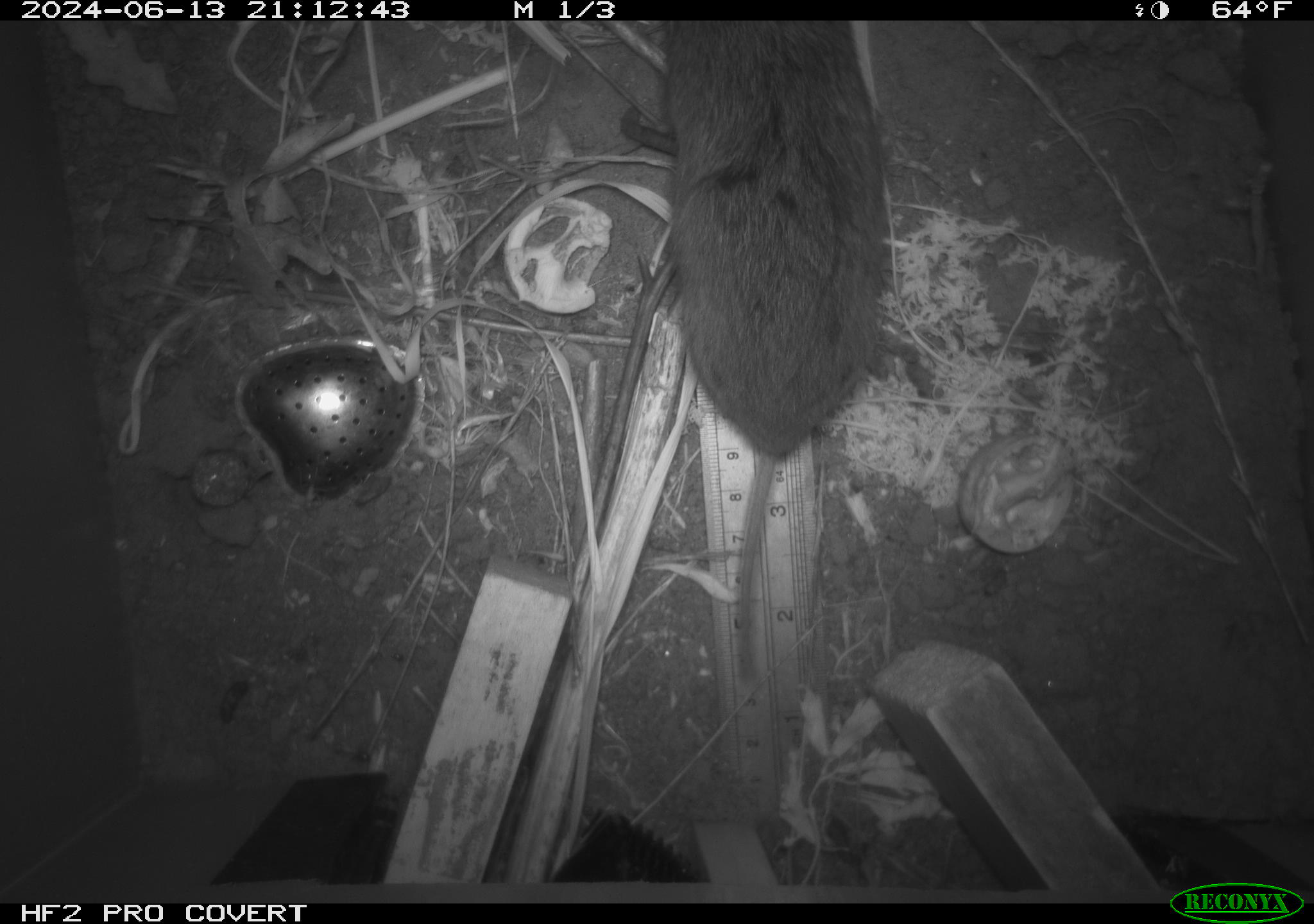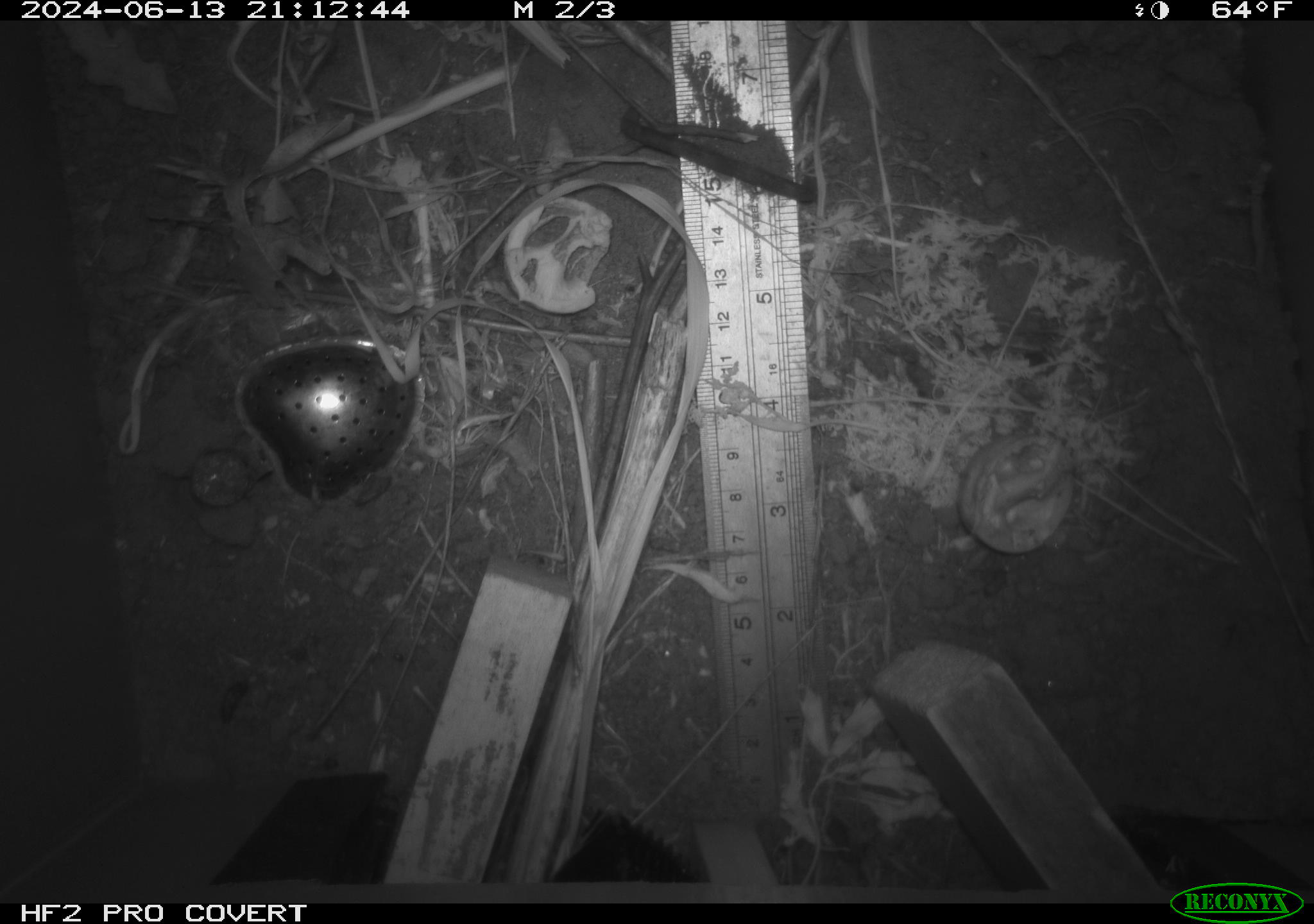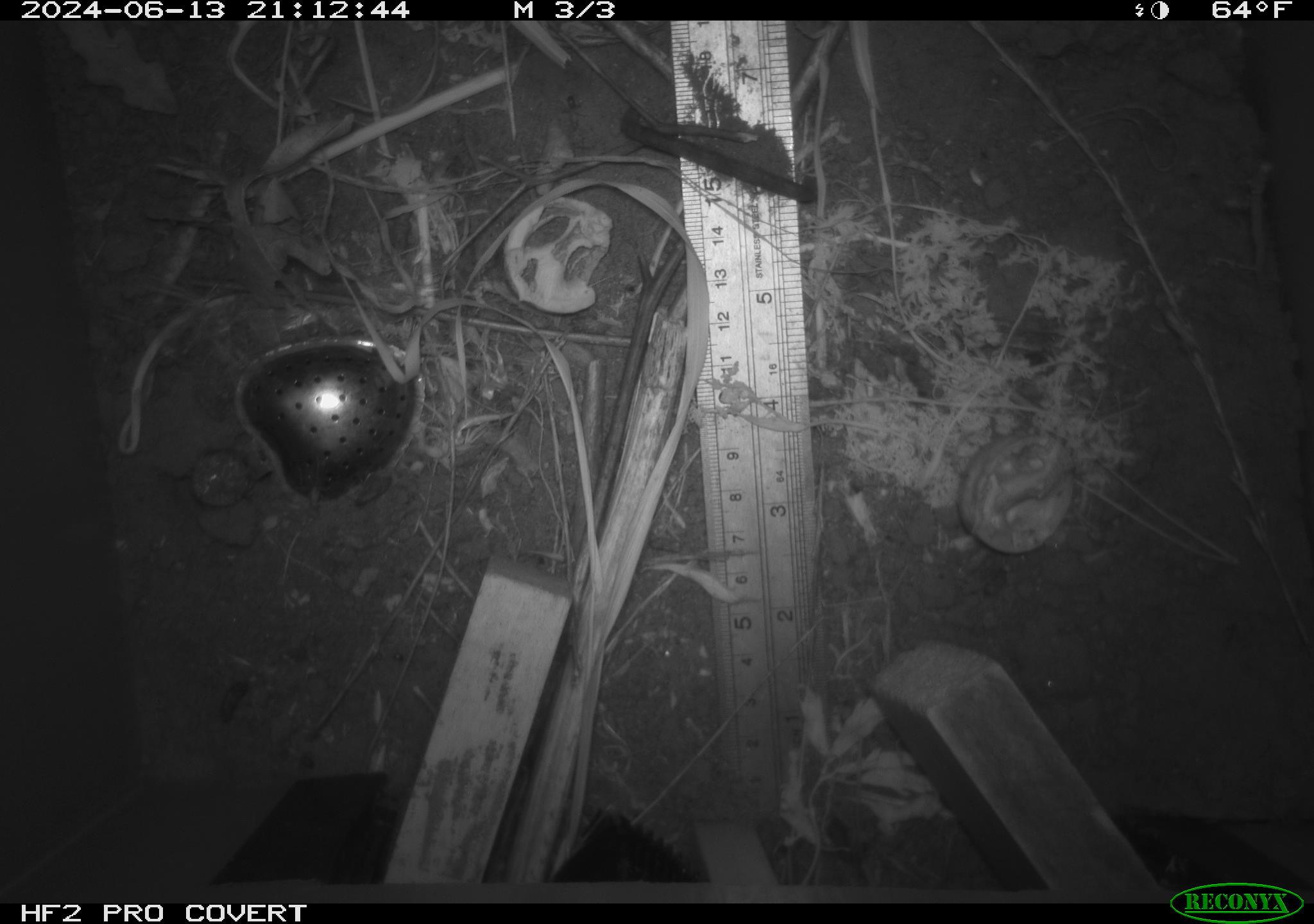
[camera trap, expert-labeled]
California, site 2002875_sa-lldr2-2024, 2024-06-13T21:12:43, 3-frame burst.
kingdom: Animalia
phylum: Chordata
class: Mammalia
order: Rodentia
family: Cricetidae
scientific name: Arvicolinae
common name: voles, lemmings, and muskrats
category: arvicolinae subfamily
Arvicolinae subfamily (voles, lemmings, and muskrats) (Arvicolinae).